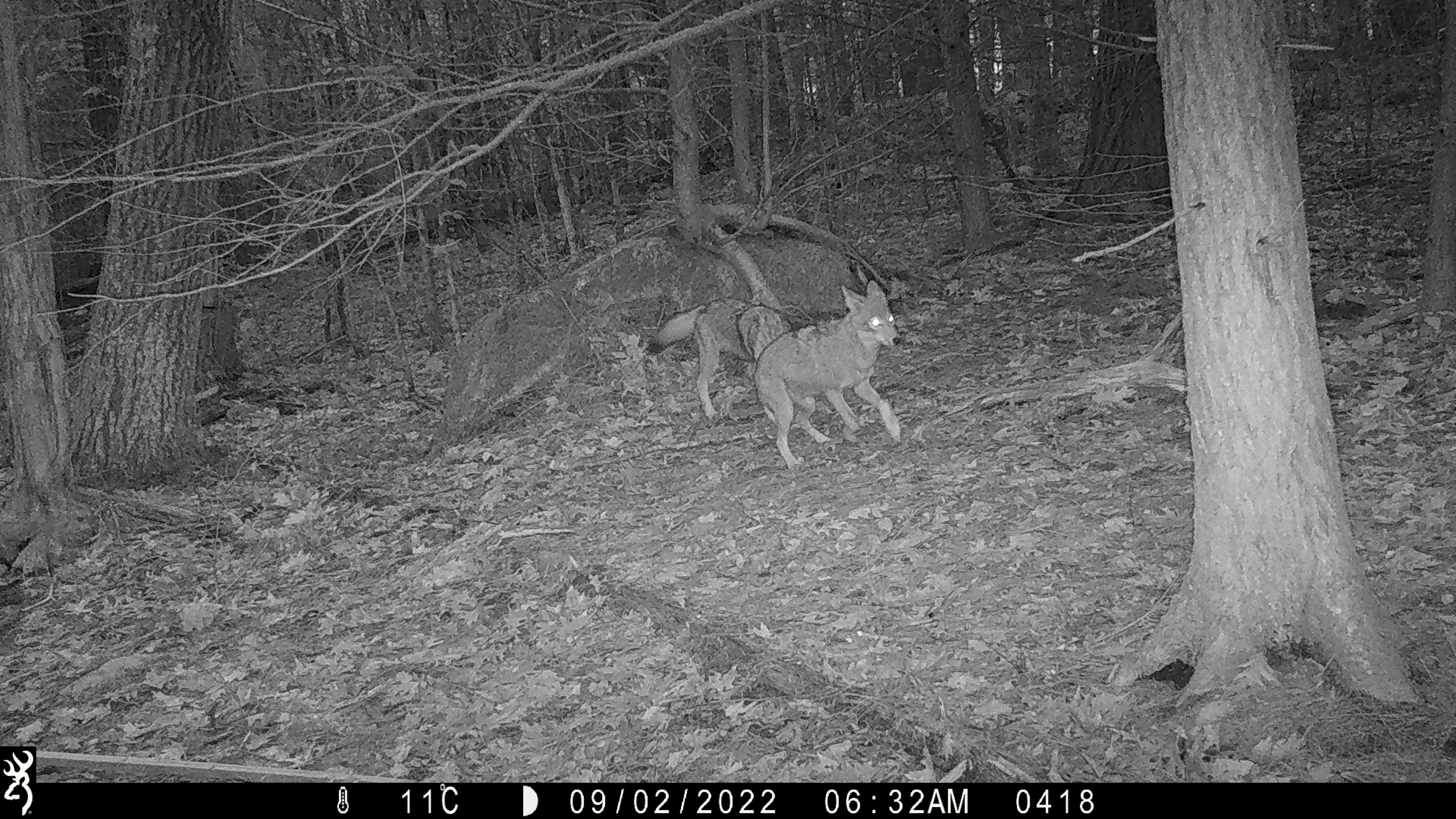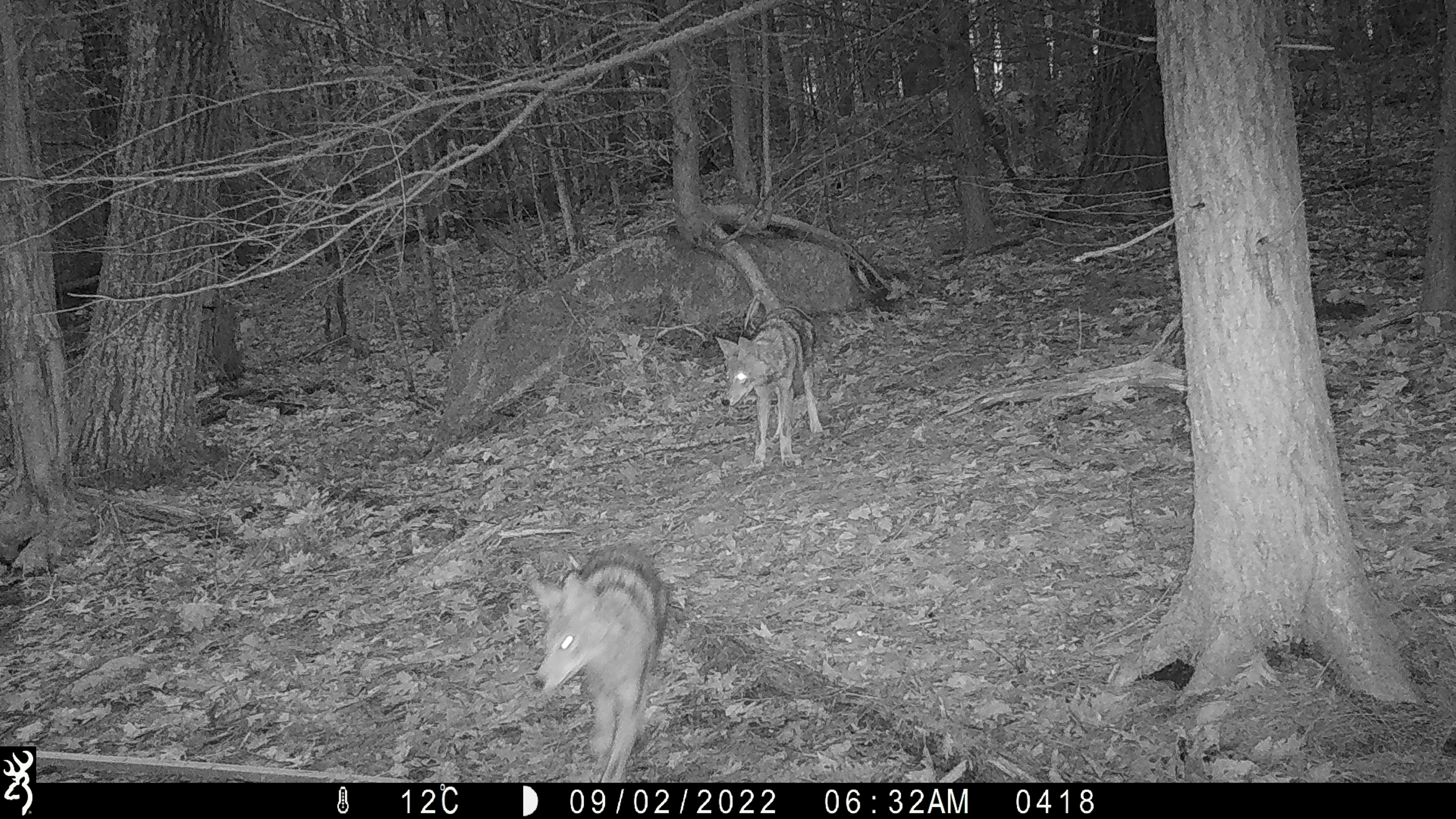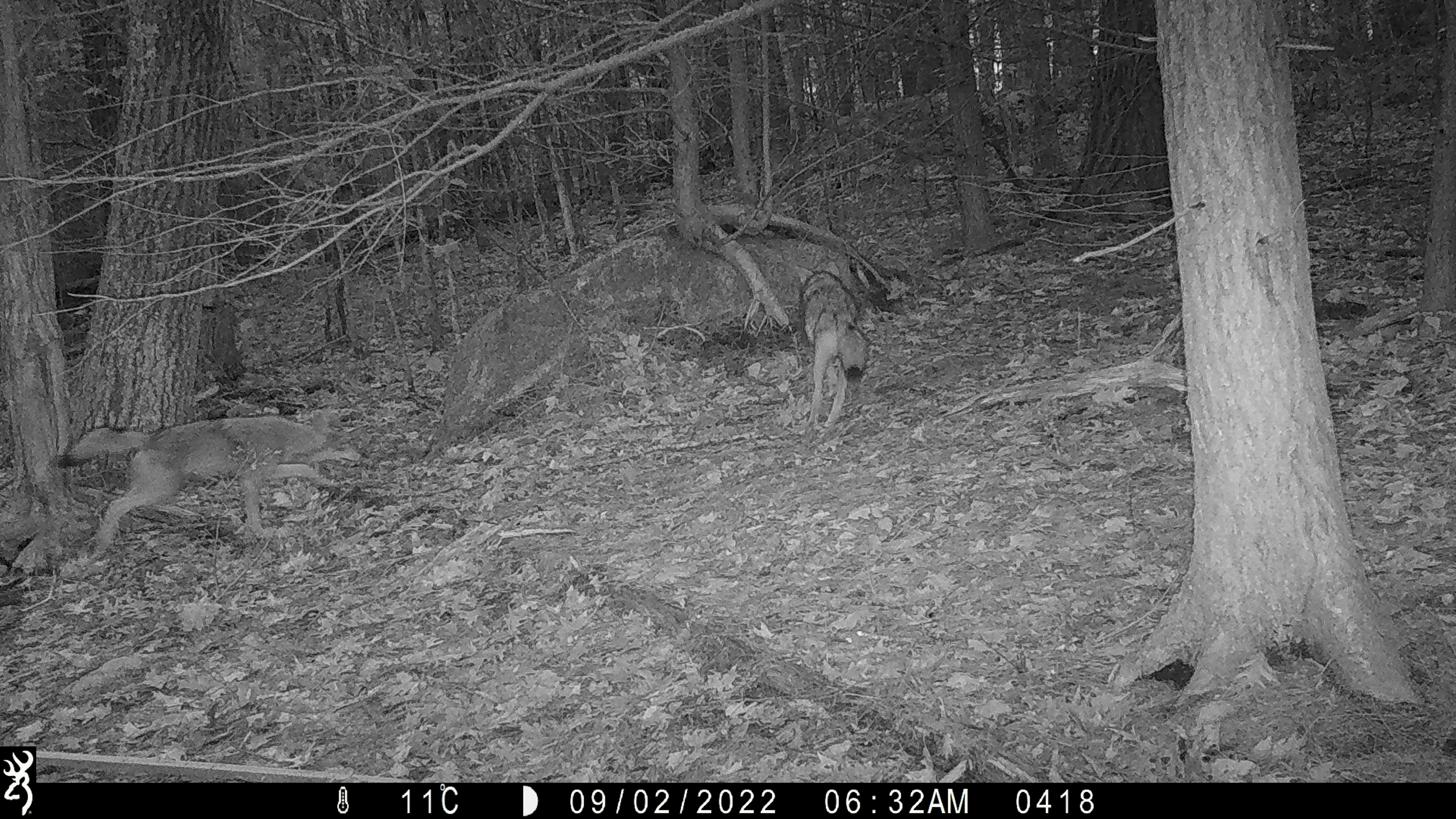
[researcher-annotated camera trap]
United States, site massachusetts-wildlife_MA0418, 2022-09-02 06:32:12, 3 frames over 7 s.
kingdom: Animalia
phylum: Chordata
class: Mammalia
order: Carnivora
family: Canidae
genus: Canis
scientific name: Canis latrans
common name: coyote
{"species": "coyote (Canis latrans)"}